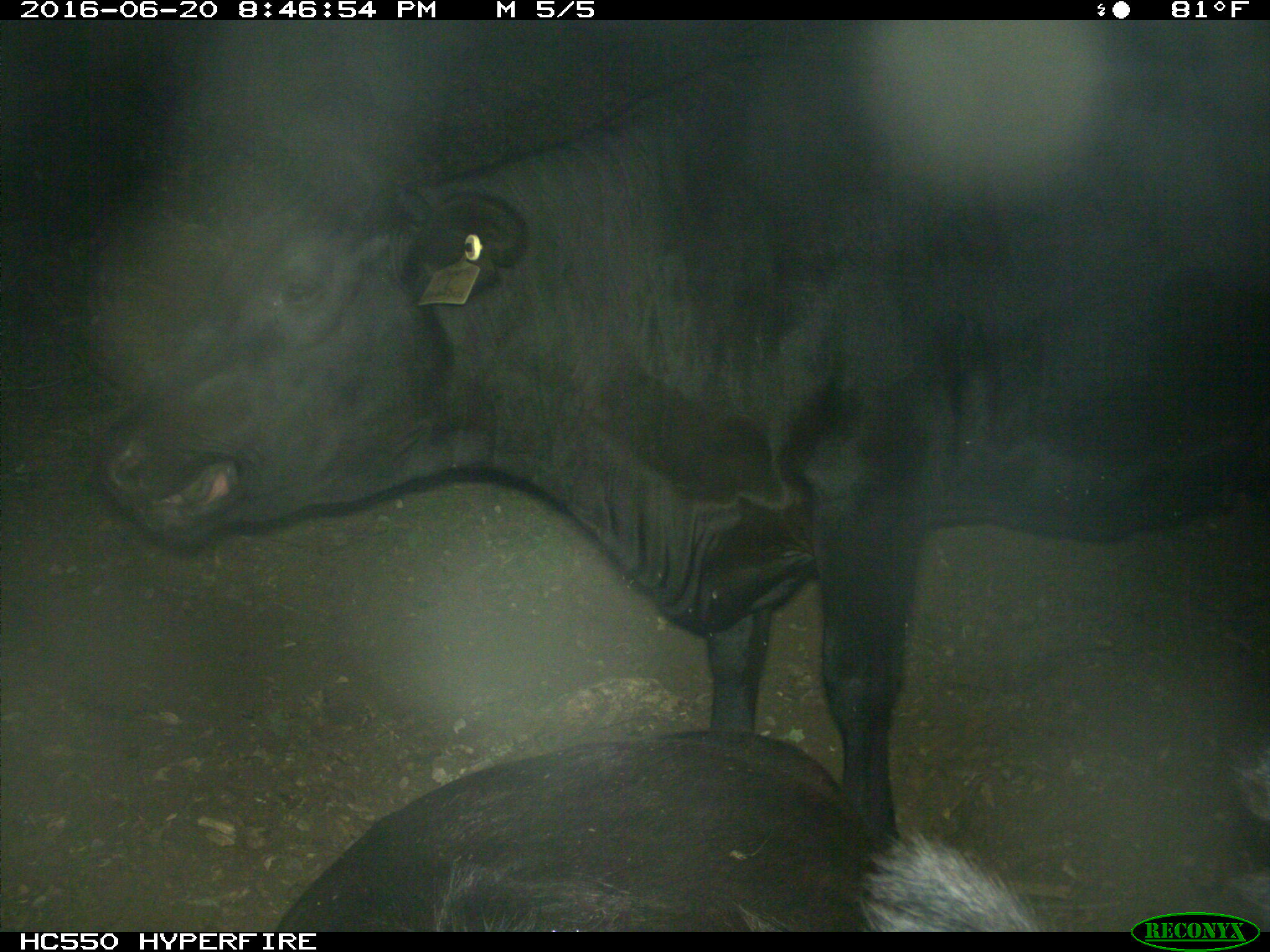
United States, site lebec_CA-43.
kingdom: Animalia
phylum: Chordata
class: Mammalia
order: Artiodactyla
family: Bovidae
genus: Bos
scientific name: Bos taurus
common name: domestic cow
Bos taurus (domestic cow).